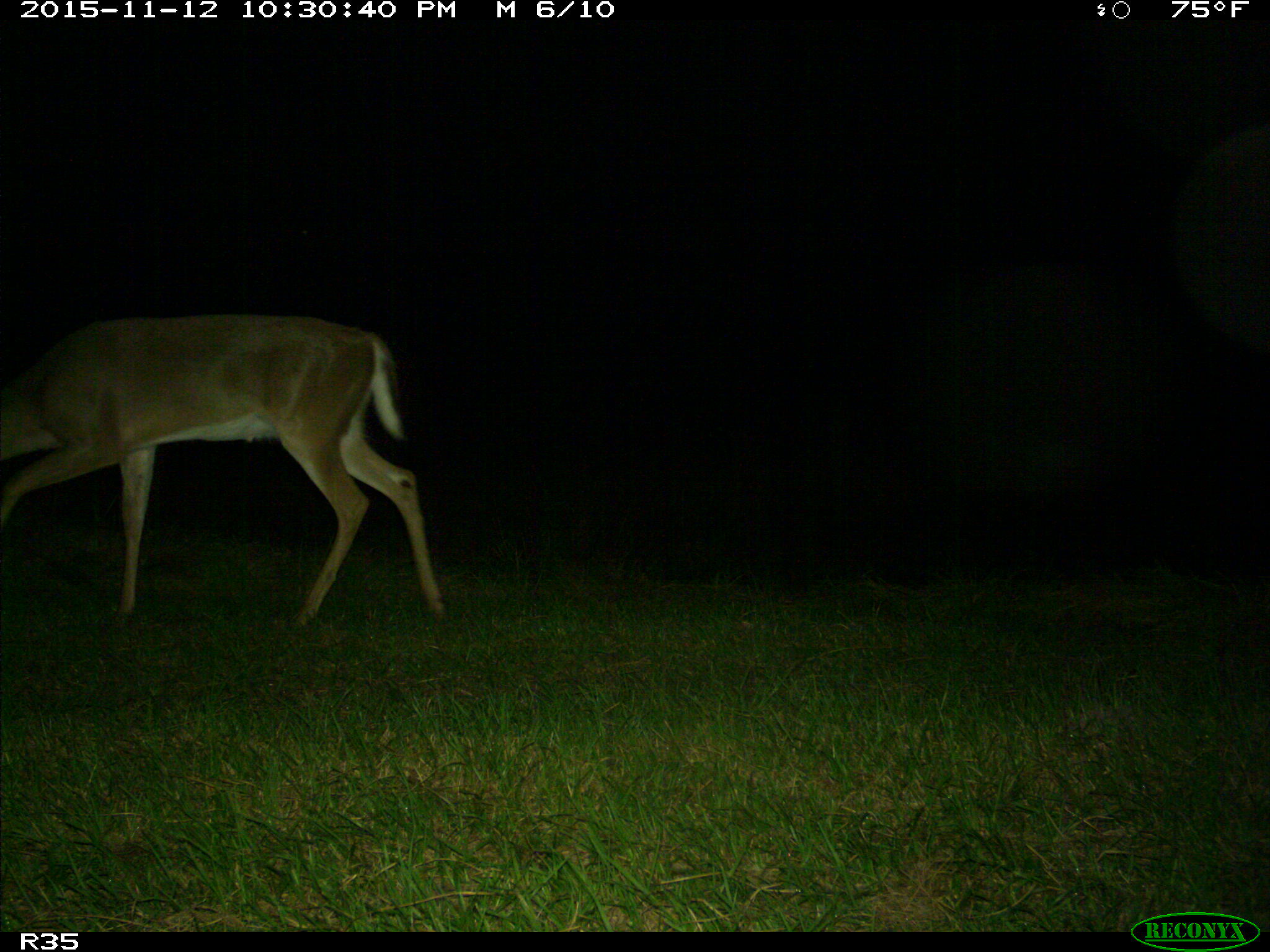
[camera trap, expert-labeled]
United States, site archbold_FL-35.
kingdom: Animalia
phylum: Chordata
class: Mammalia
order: Artiodactyla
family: Cervidae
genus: Odocoileus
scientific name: Odocoileus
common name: deer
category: unidentified deer